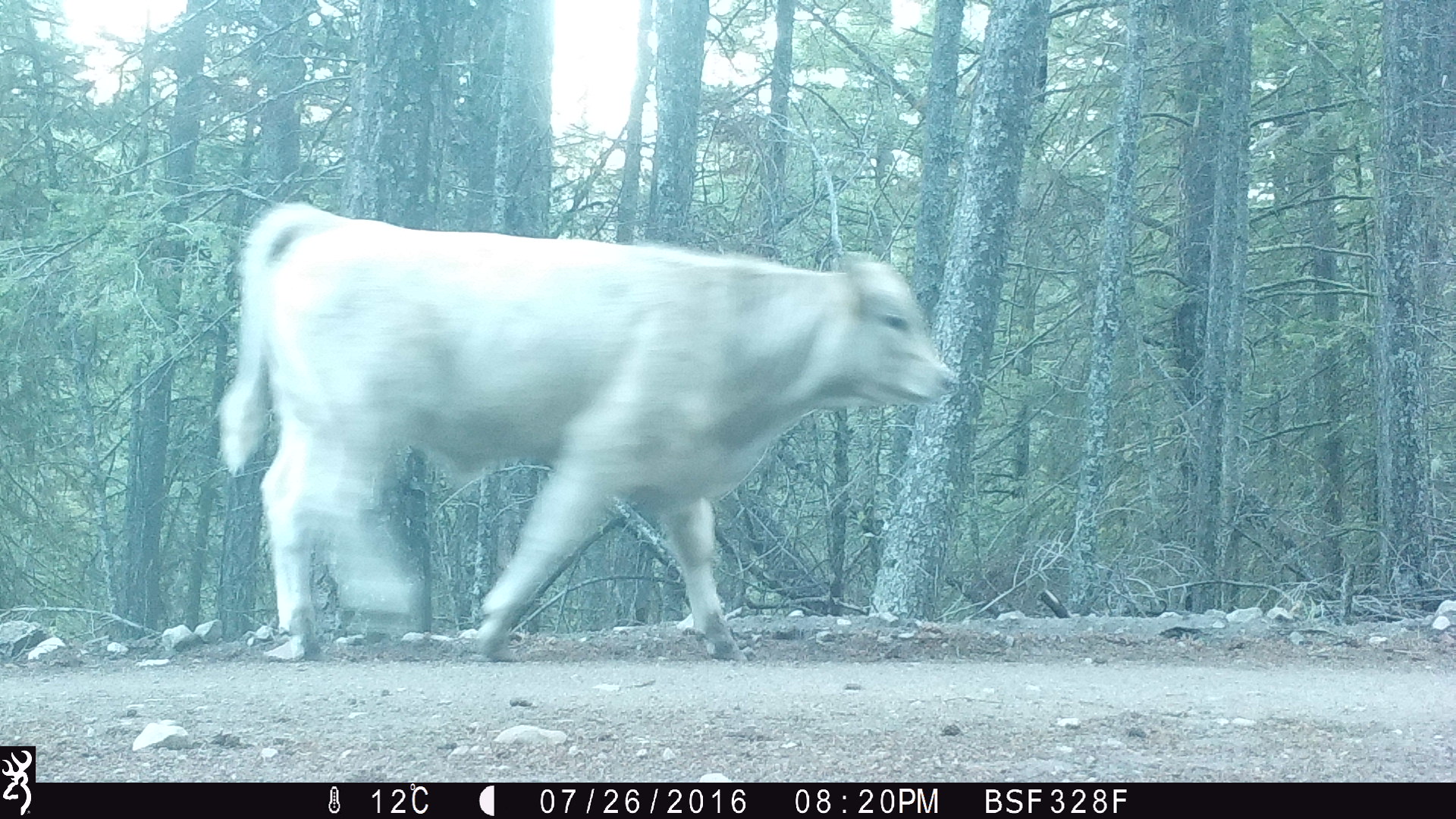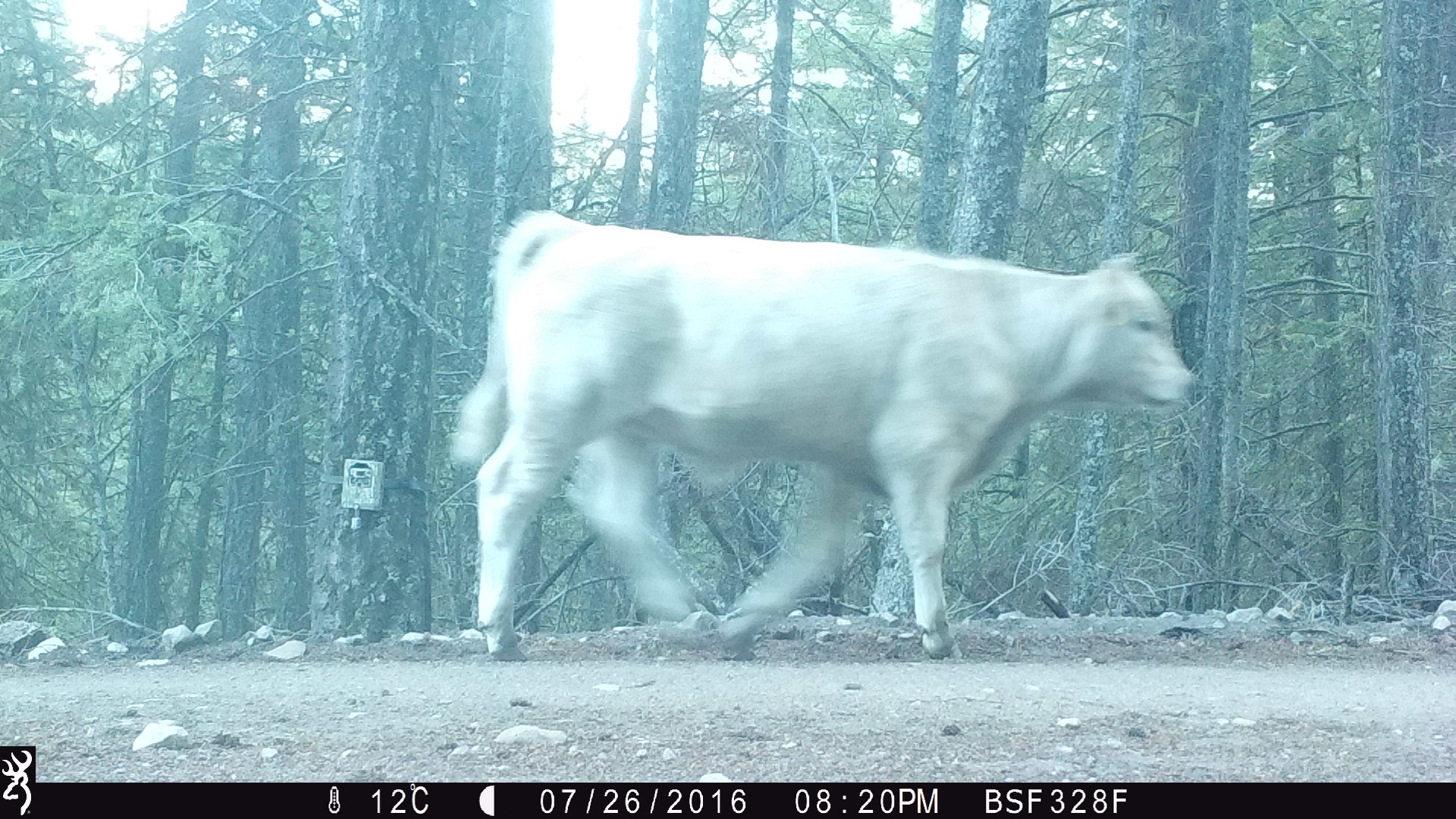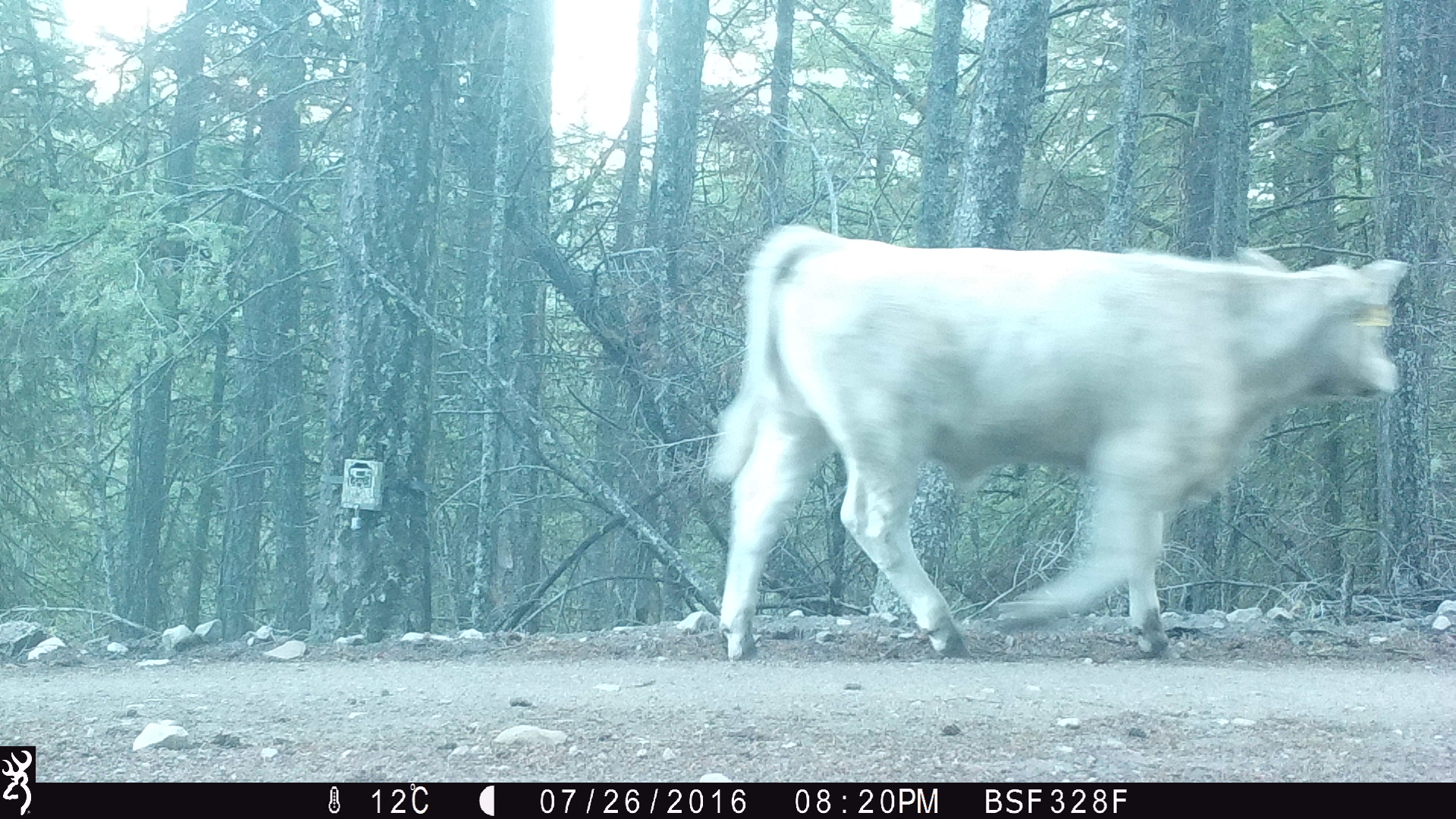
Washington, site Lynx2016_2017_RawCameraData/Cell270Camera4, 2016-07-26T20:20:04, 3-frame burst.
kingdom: Animalia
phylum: Chordata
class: Mammalia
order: Artiodactyla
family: Bovidae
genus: Bos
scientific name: Bos taurus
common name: domestic cattle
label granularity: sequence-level